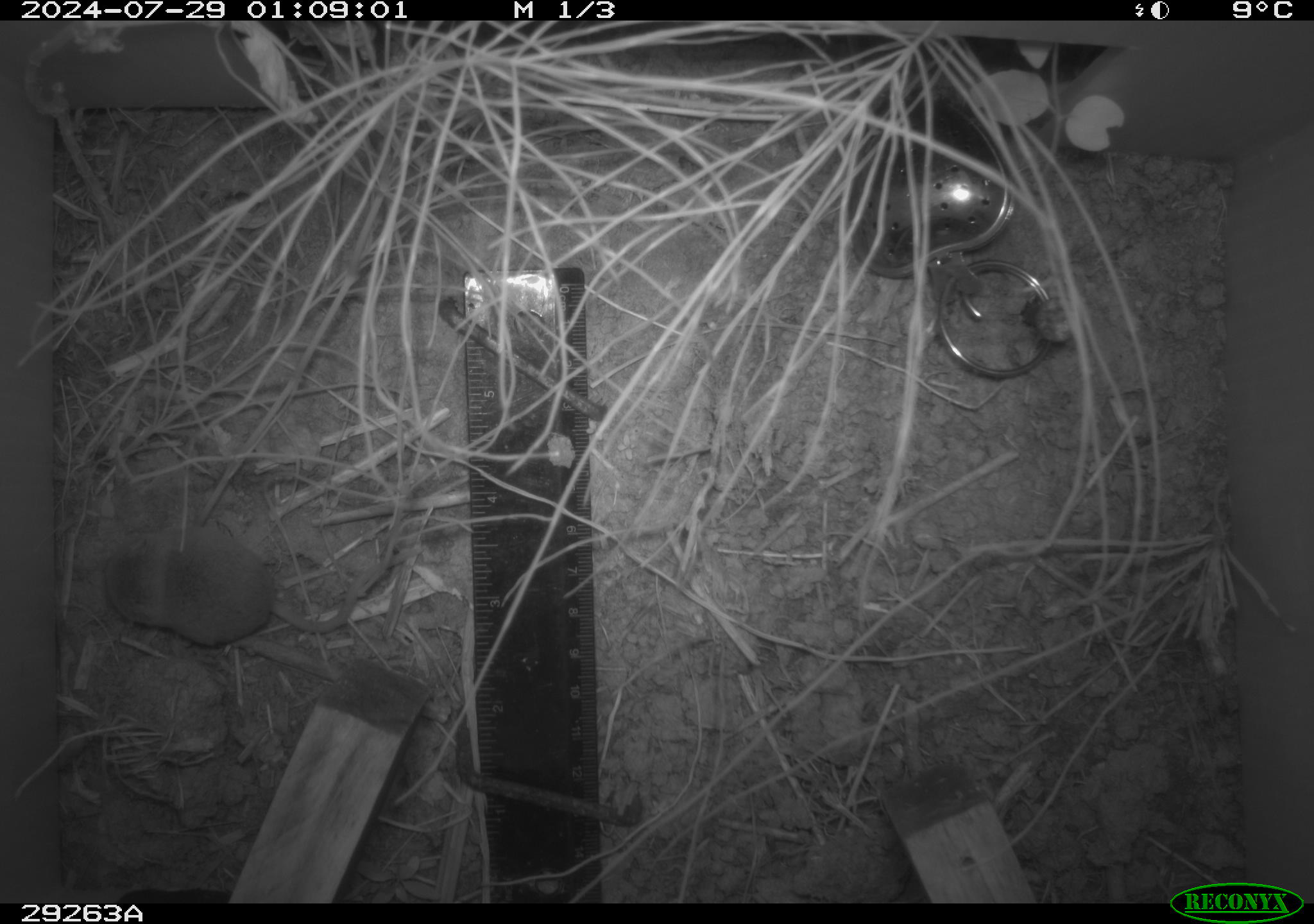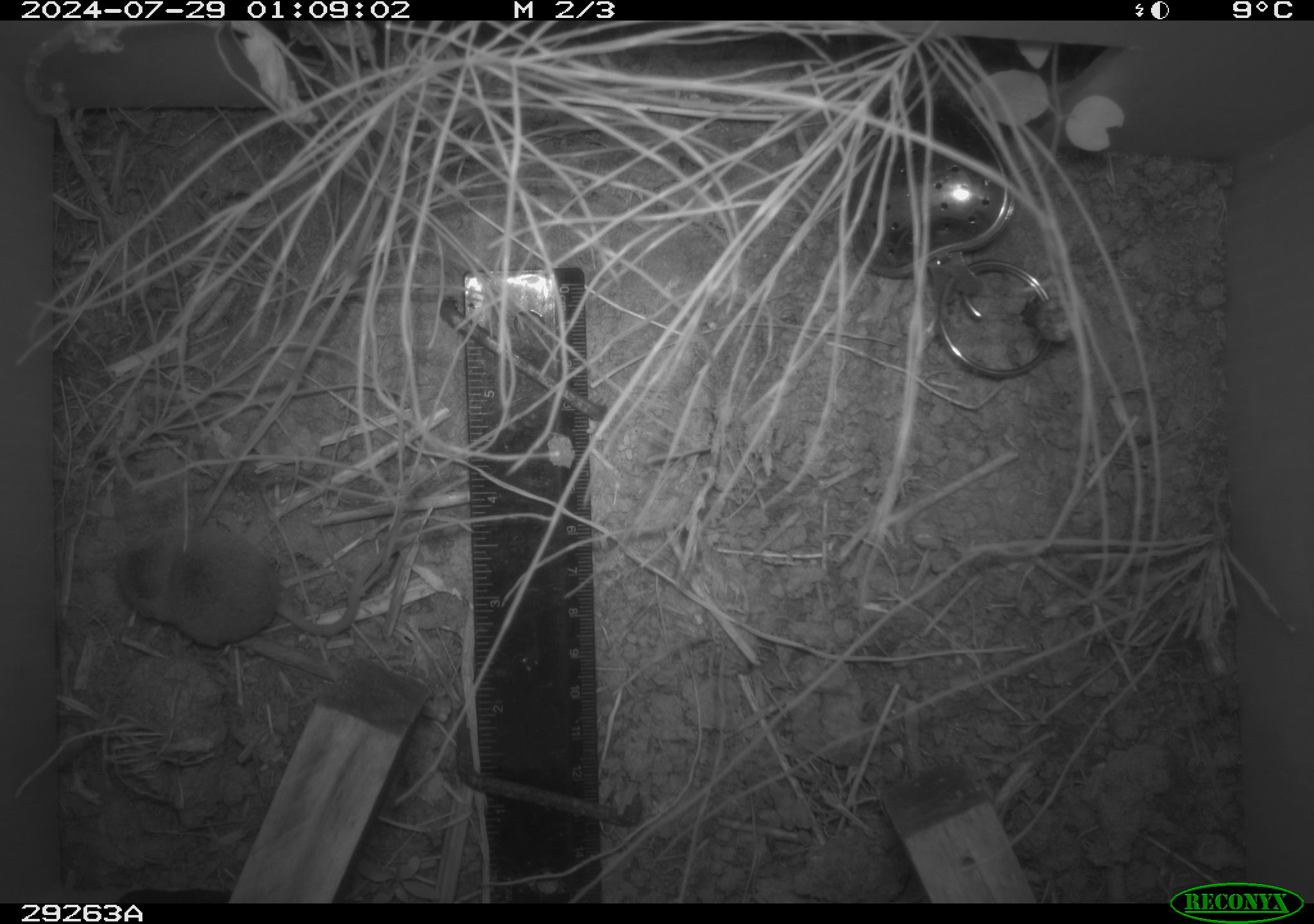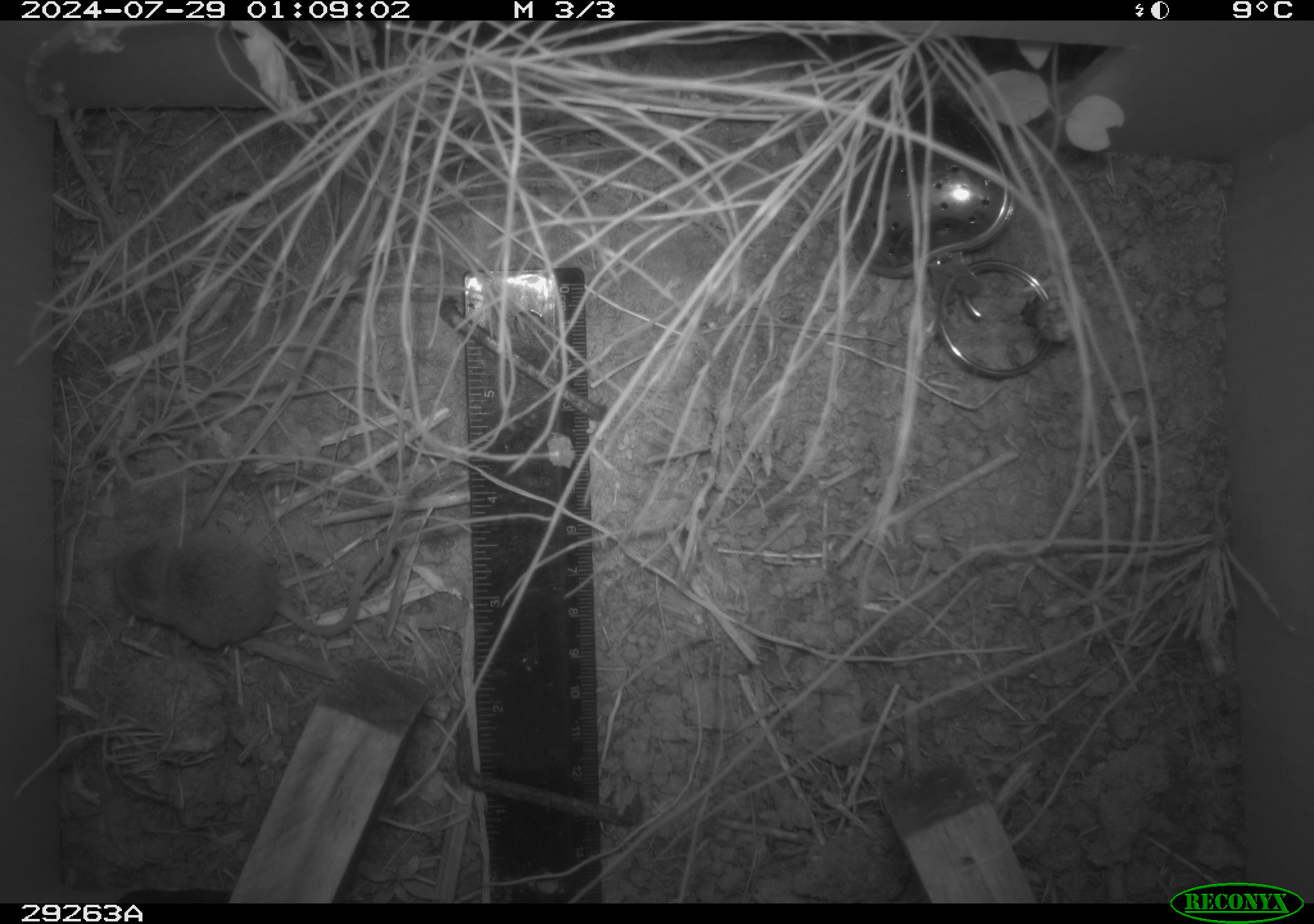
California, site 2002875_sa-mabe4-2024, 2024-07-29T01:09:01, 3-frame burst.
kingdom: Animalia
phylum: Chordata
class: Mammalia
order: Eulipotyphla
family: Soricidae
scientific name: Soricidae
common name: shrews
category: soricidae family